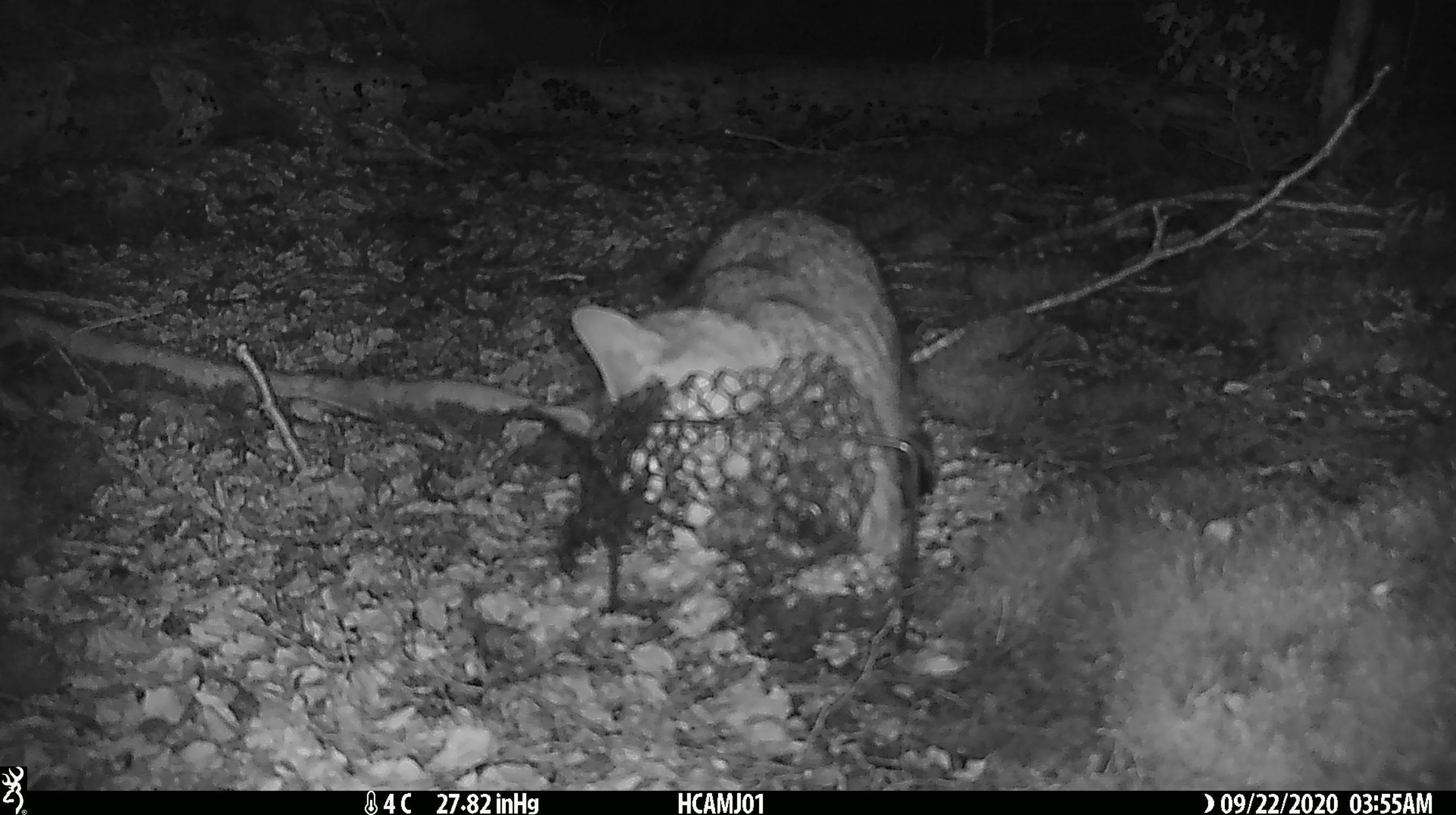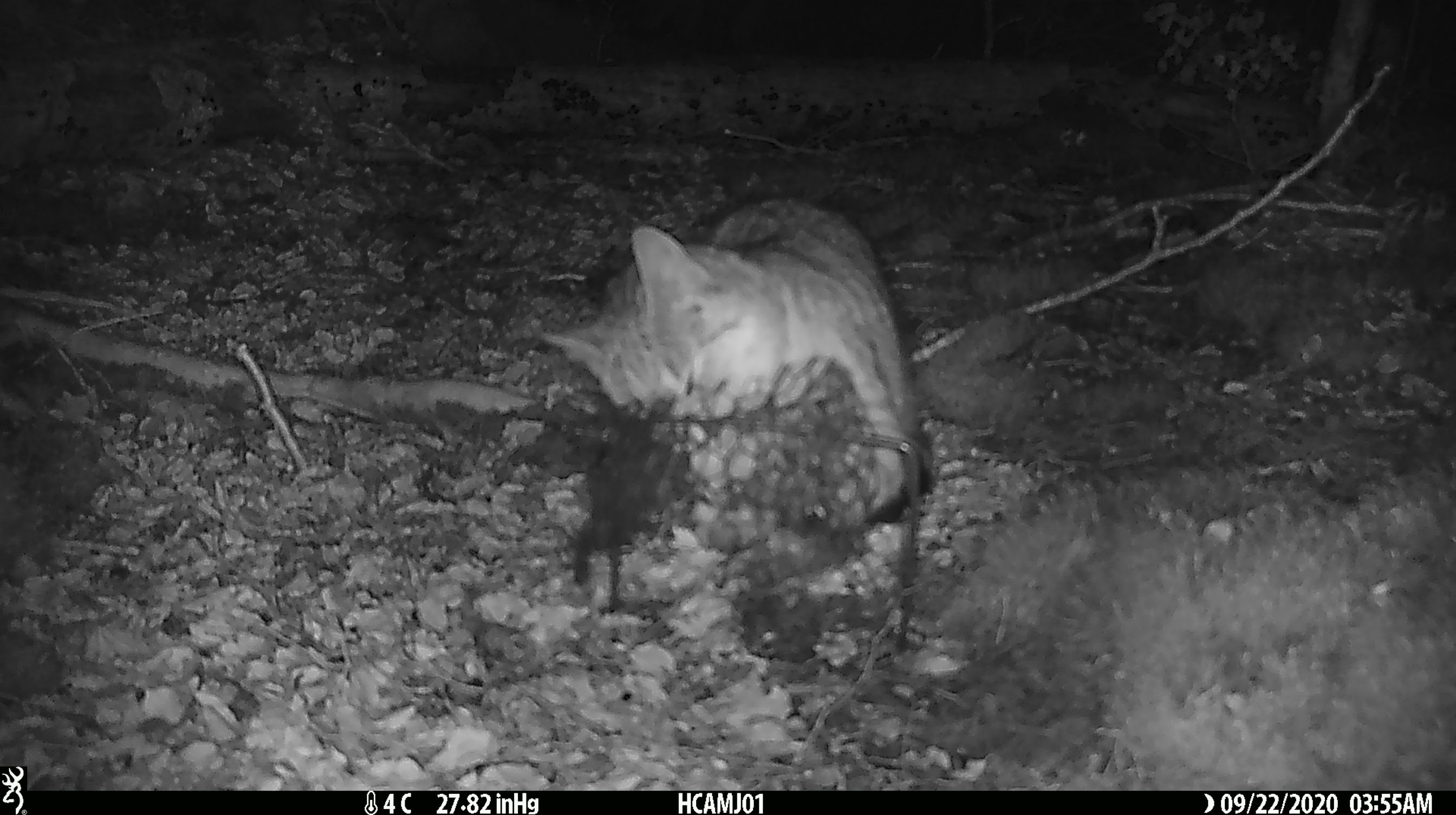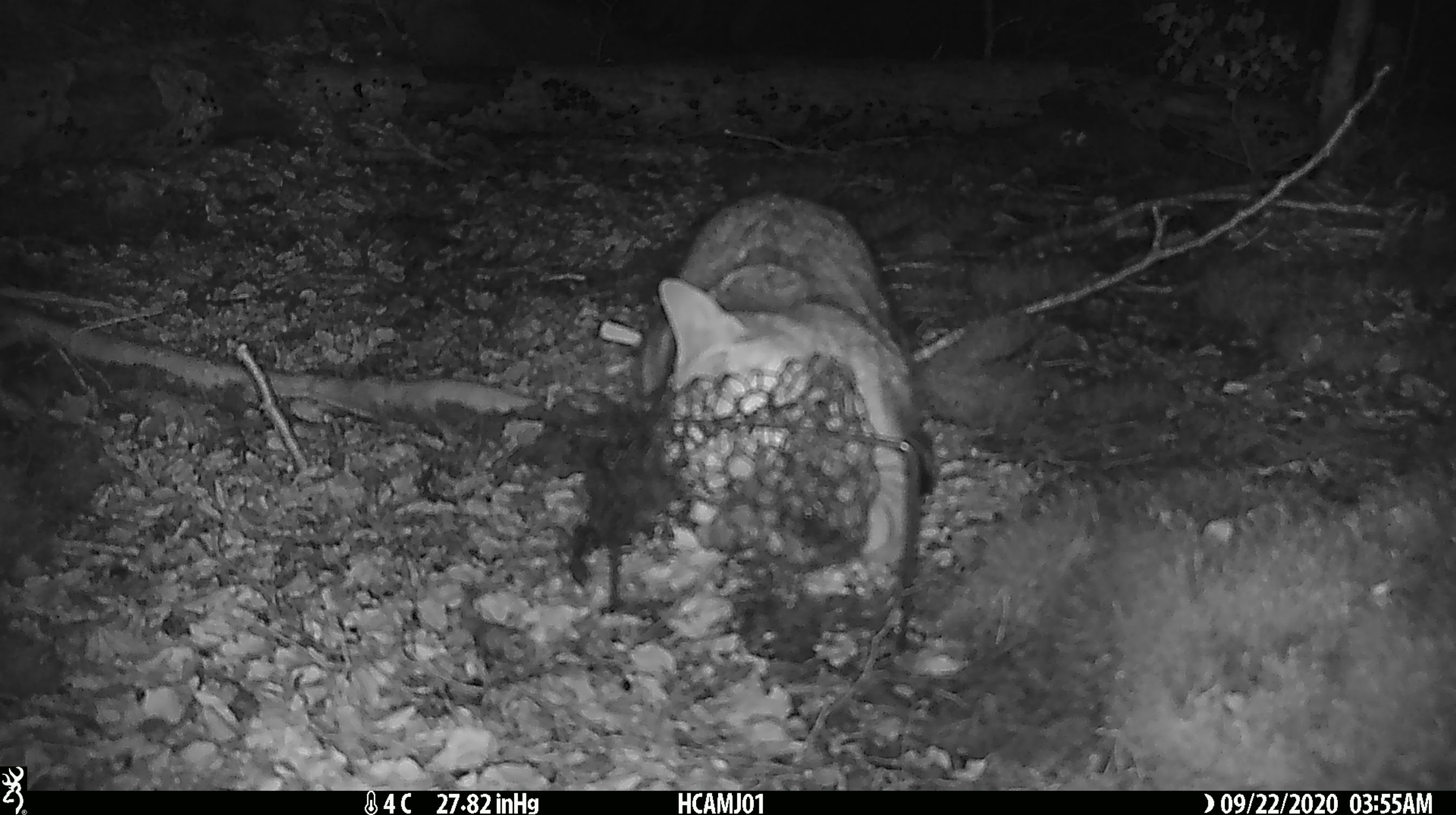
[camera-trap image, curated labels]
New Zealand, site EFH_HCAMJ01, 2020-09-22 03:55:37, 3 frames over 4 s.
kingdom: Animalia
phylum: Chordata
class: Mammalia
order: Carnivora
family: Felidae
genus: Felis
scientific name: Felis catus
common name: domestic cat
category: cat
Cat (domestic cat) (Felis catus).